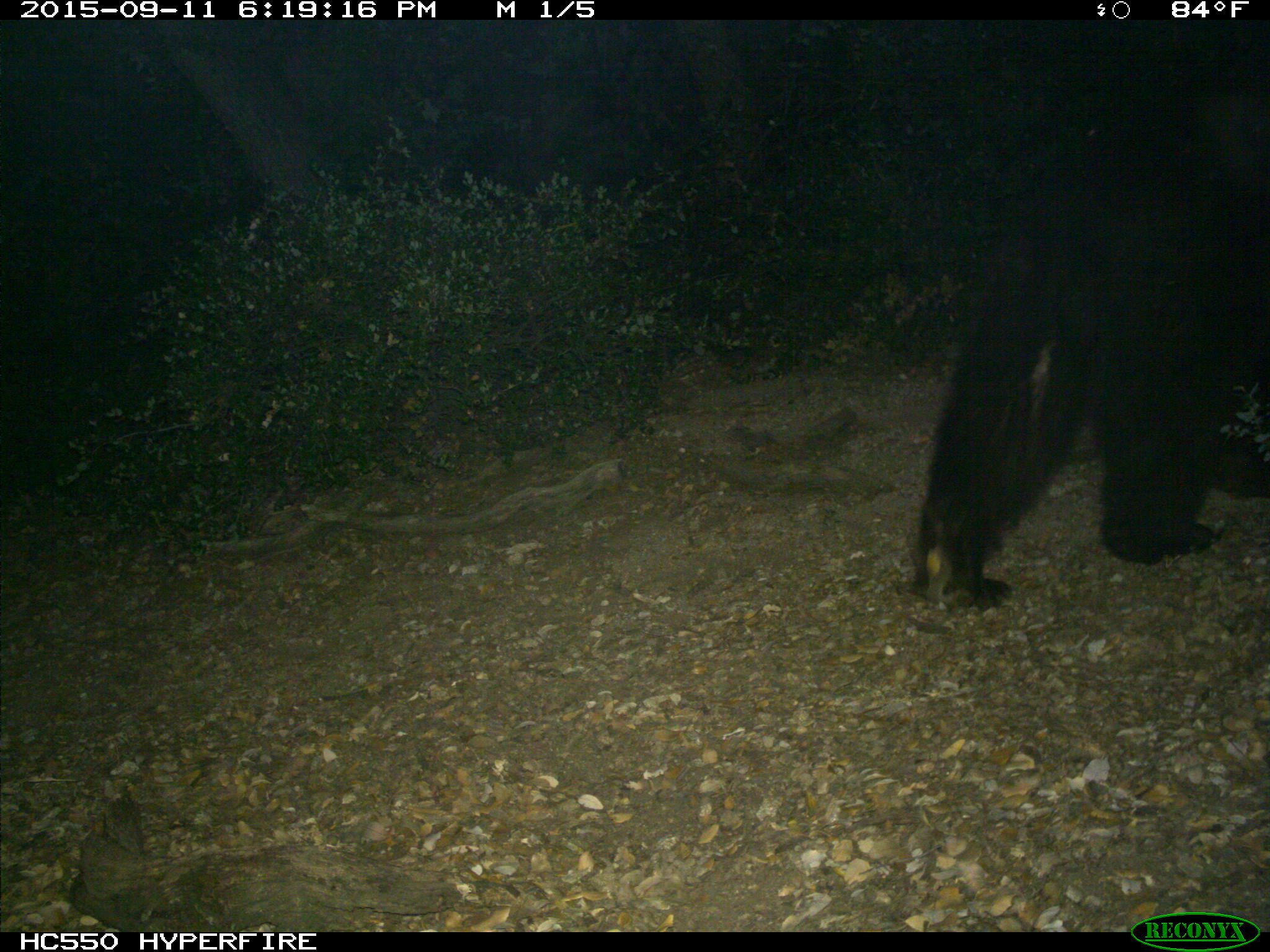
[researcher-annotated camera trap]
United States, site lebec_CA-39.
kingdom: Animalia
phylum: Chordata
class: Mammalia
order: Carnivora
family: Ursidae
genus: Ursus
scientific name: Ursus americanus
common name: american black bear